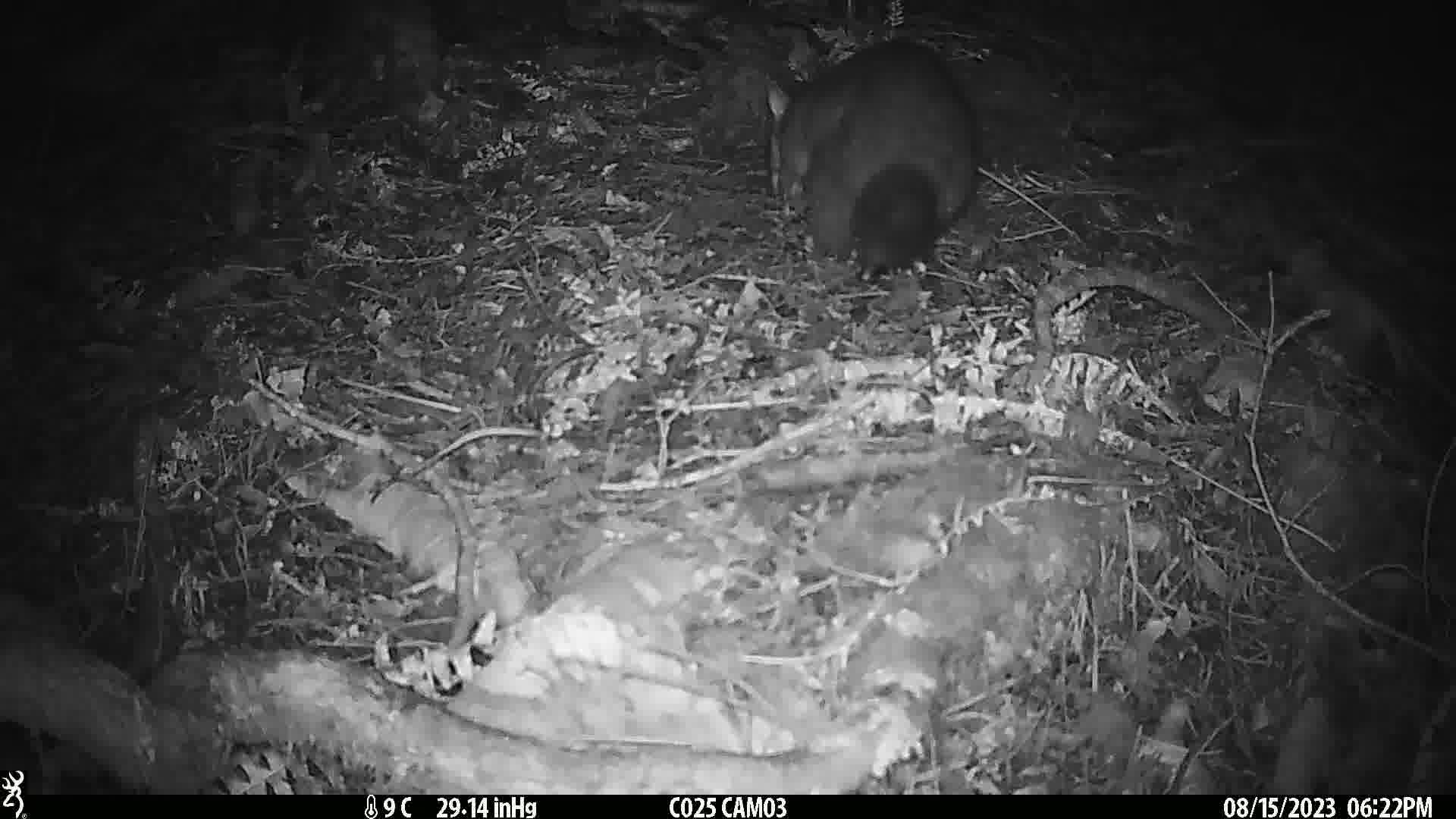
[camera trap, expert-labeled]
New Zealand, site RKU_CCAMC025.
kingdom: Animalia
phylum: Chordata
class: Mammalia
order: Diprotodontia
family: Phalangeridae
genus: Trichosurus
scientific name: Trichosurus vulpecula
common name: common brushtail possum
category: possum